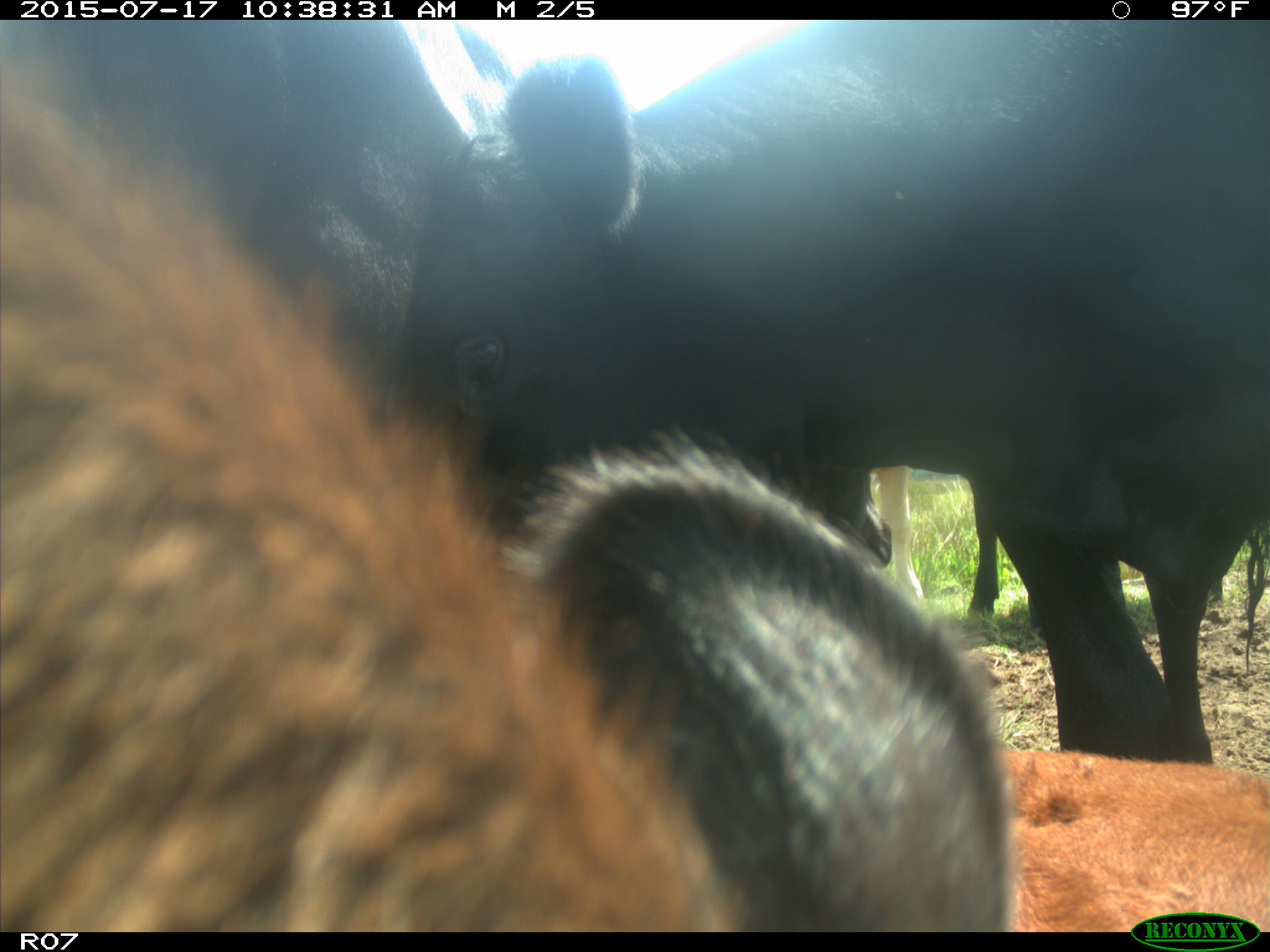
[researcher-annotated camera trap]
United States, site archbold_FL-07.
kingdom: Animalia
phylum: Chordata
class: Mammalia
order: Artiodactyla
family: Bovidae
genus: Bos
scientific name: Bos taurus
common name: domestic cow